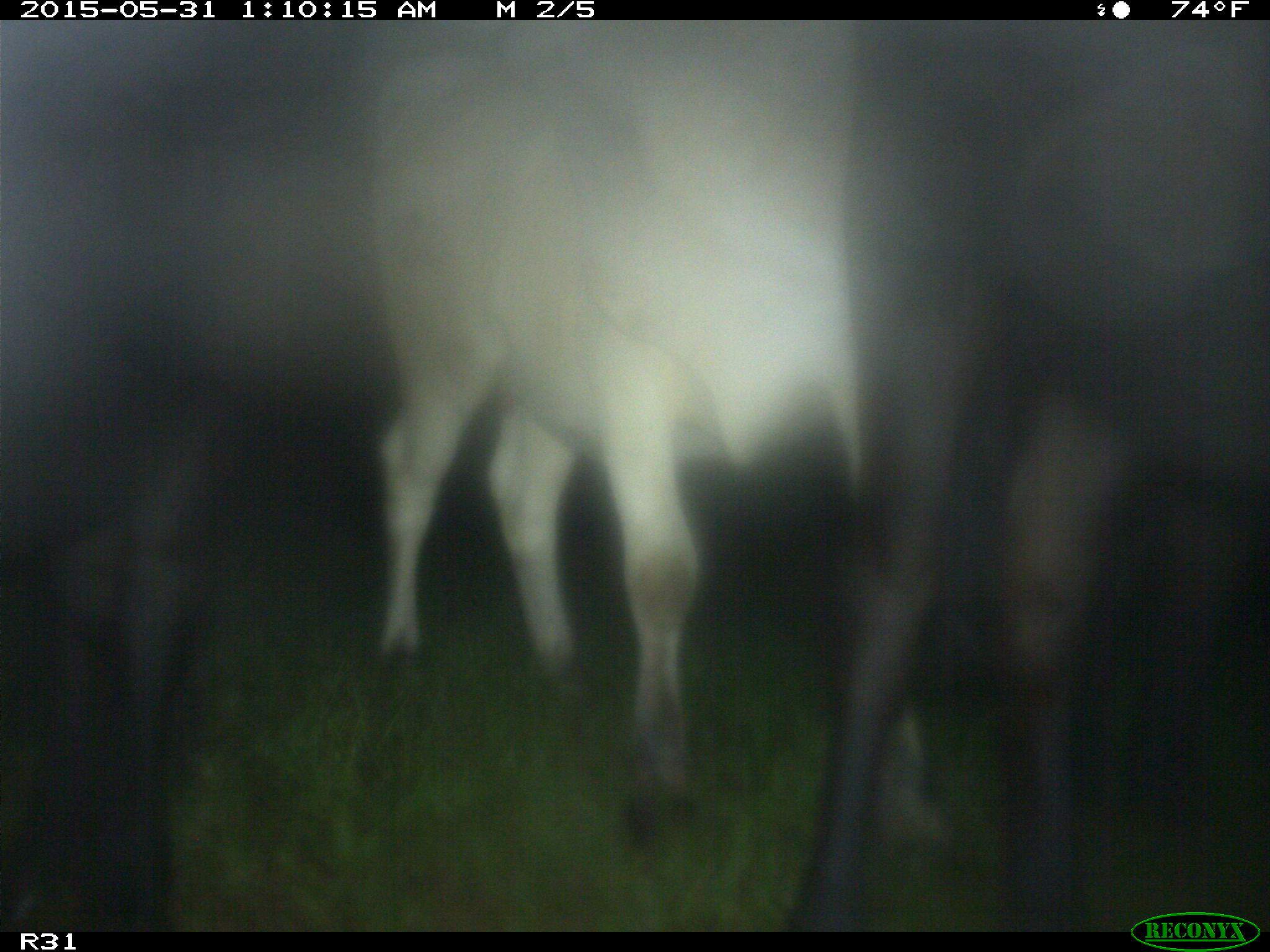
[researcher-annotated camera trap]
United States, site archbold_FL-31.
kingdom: Animalia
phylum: Chordata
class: Mammalia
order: Artiodactyla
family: Bovidae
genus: Bos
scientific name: Bos taurus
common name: domestic cow